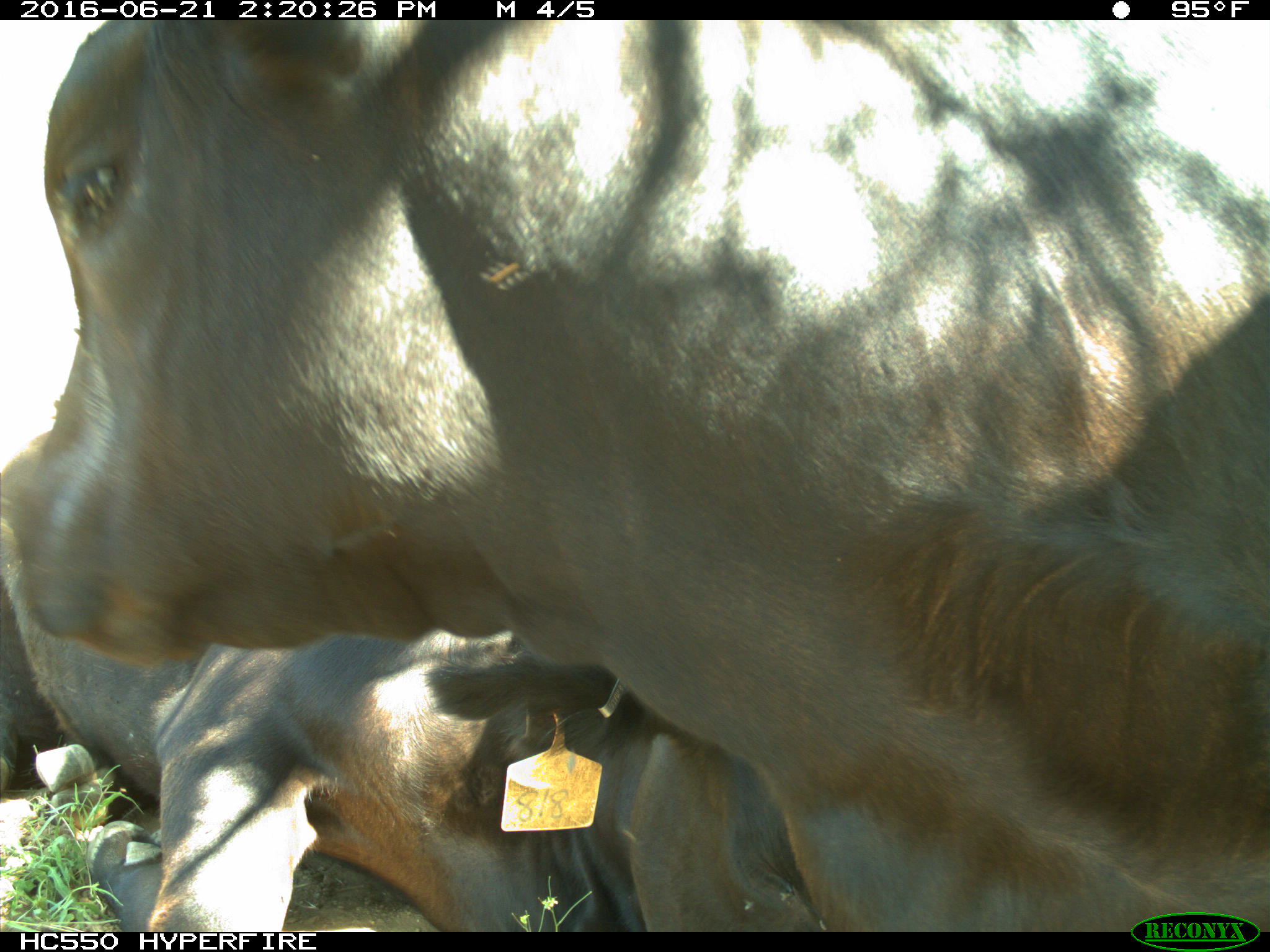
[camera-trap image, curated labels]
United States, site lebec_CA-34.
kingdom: Animalia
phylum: Chordata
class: Mammalia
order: Artiodactyla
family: Bovidae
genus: Bos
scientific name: Bos taurus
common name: domestic cow